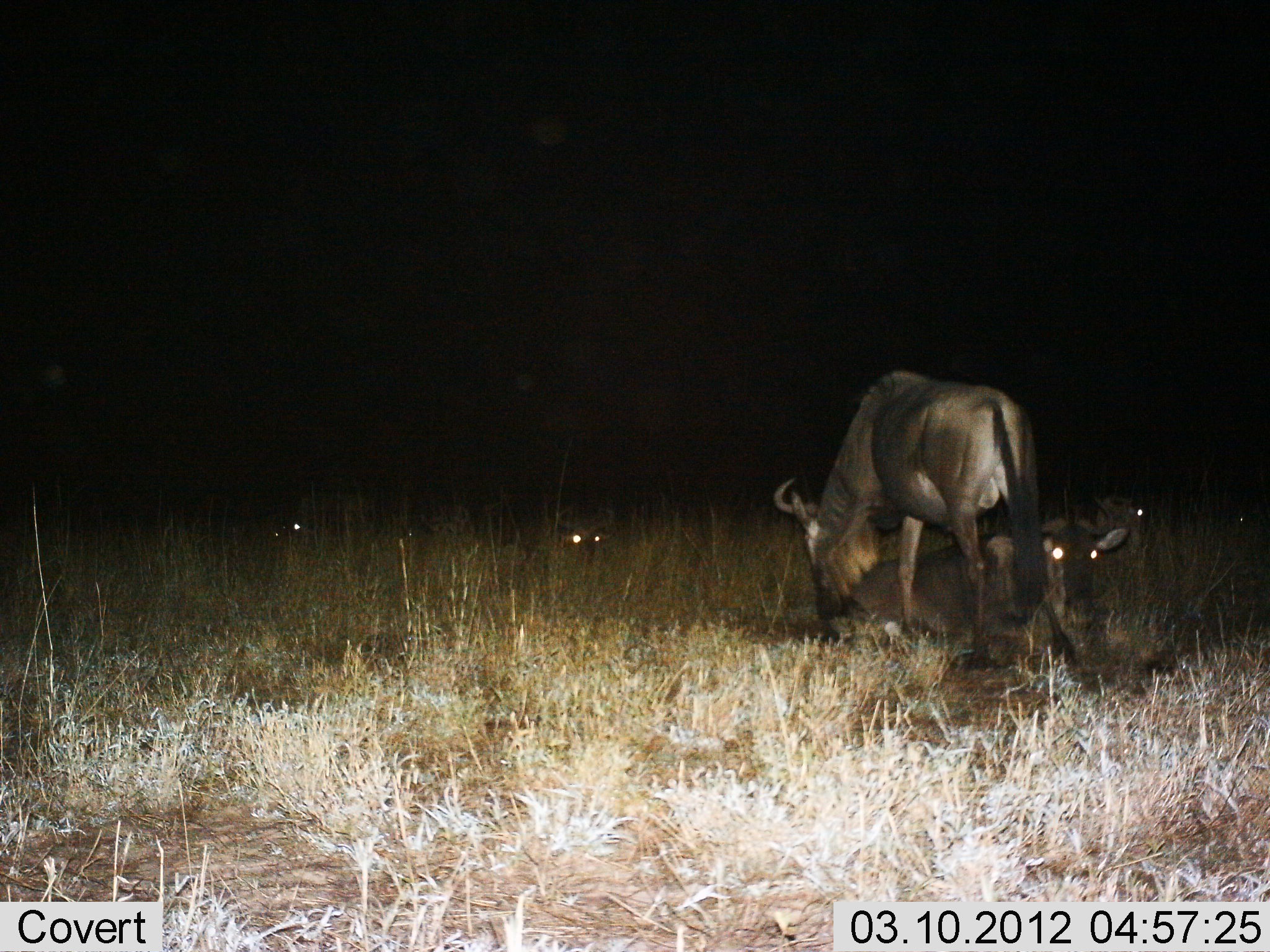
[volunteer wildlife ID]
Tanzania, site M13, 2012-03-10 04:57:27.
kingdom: Animalia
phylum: Chordata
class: Mammalia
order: Artiodactyla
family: Bovidae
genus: Connochaetes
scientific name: Connochaetes taurinus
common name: blue wildebeest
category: wildebeest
Wildebeest (blue wildebeest) (Connochaetes taurinus), count 5. Behavior (volunteer vote fractions): standing 39%, resting 100%, moving 0%, interacting 0%. Young present (vote fraction): 4%. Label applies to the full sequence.